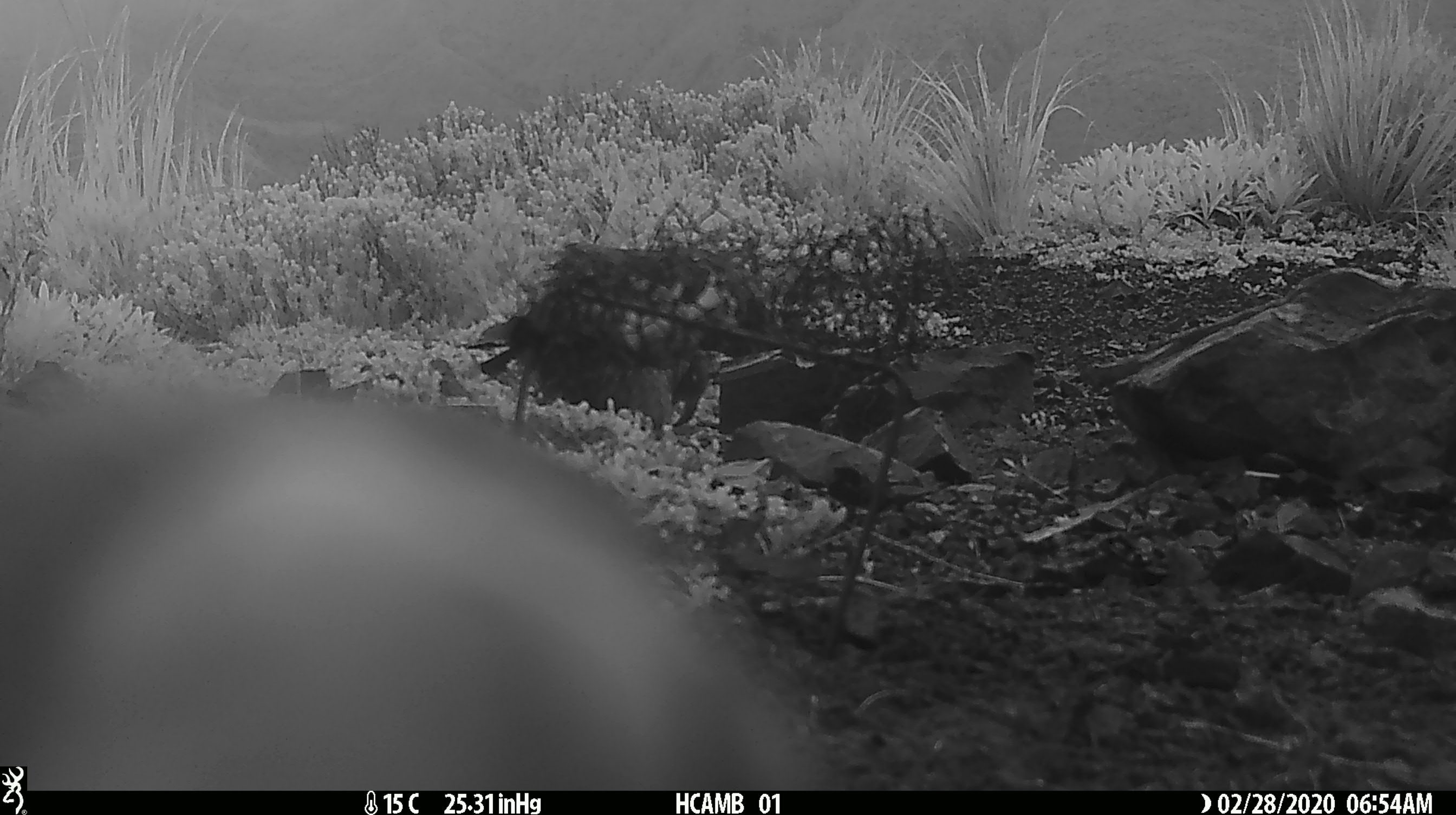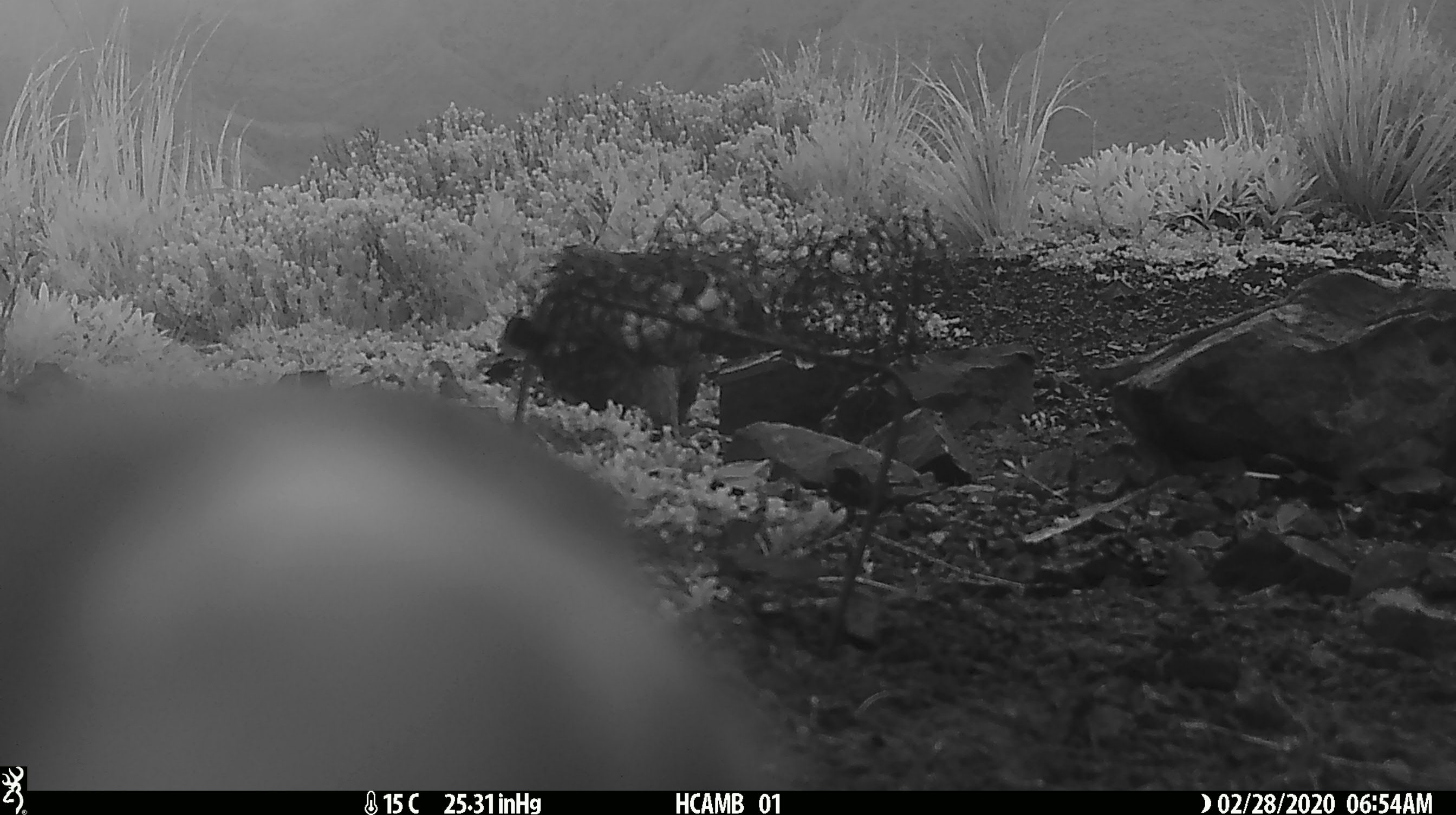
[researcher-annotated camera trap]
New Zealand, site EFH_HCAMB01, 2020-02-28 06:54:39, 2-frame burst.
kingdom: Animalia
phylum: Chordata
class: Aves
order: Psittaciformes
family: Strigopidae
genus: Nestor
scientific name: Nestor notabilis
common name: kea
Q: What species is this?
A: Kea (Nestor notabilis).